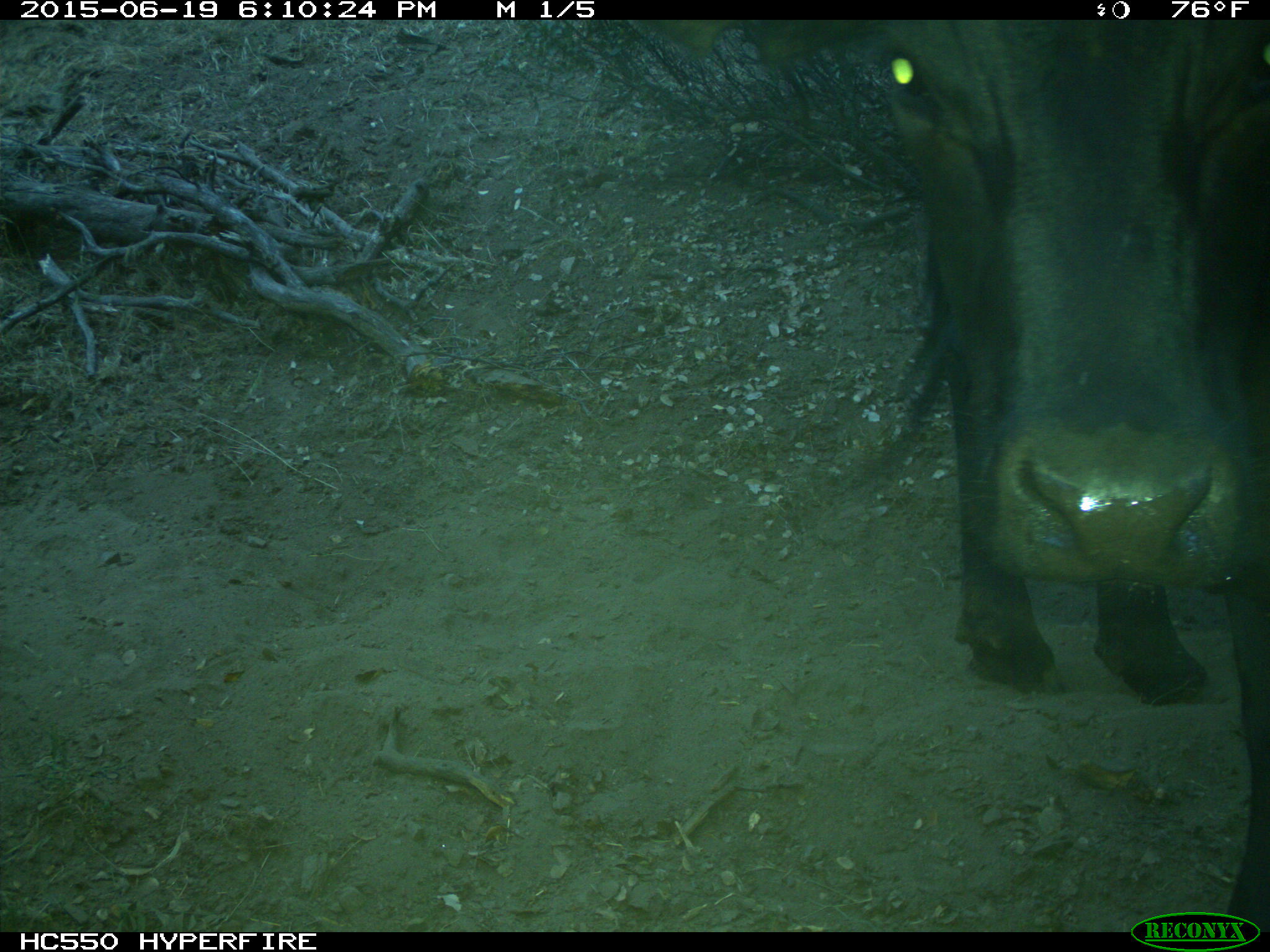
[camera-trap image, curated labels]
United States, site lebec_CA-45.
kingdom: Animalia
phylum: Chordata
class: Mammalia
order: Artiodactyla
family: Bovidae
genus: Bos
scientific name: Bos taurus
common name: domestic cow